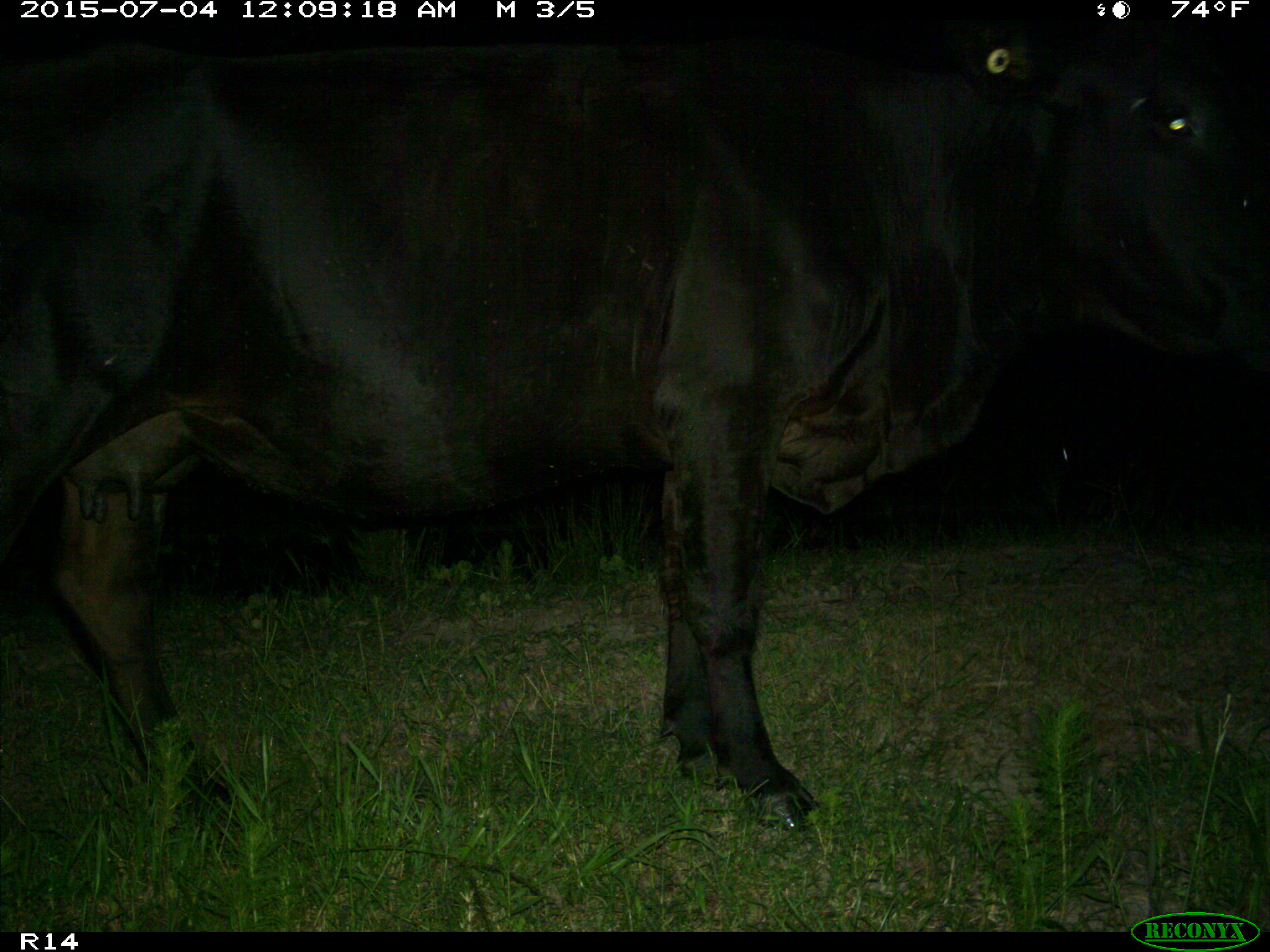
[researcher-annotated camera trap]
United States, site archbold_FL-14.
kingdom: Animalia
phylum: Chordata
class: Mammalia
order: Artiodactyla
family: Bovidae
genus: Bos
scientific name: Bos taurus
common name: domestic cow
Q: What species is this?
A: Bos taurus (domestic cow).